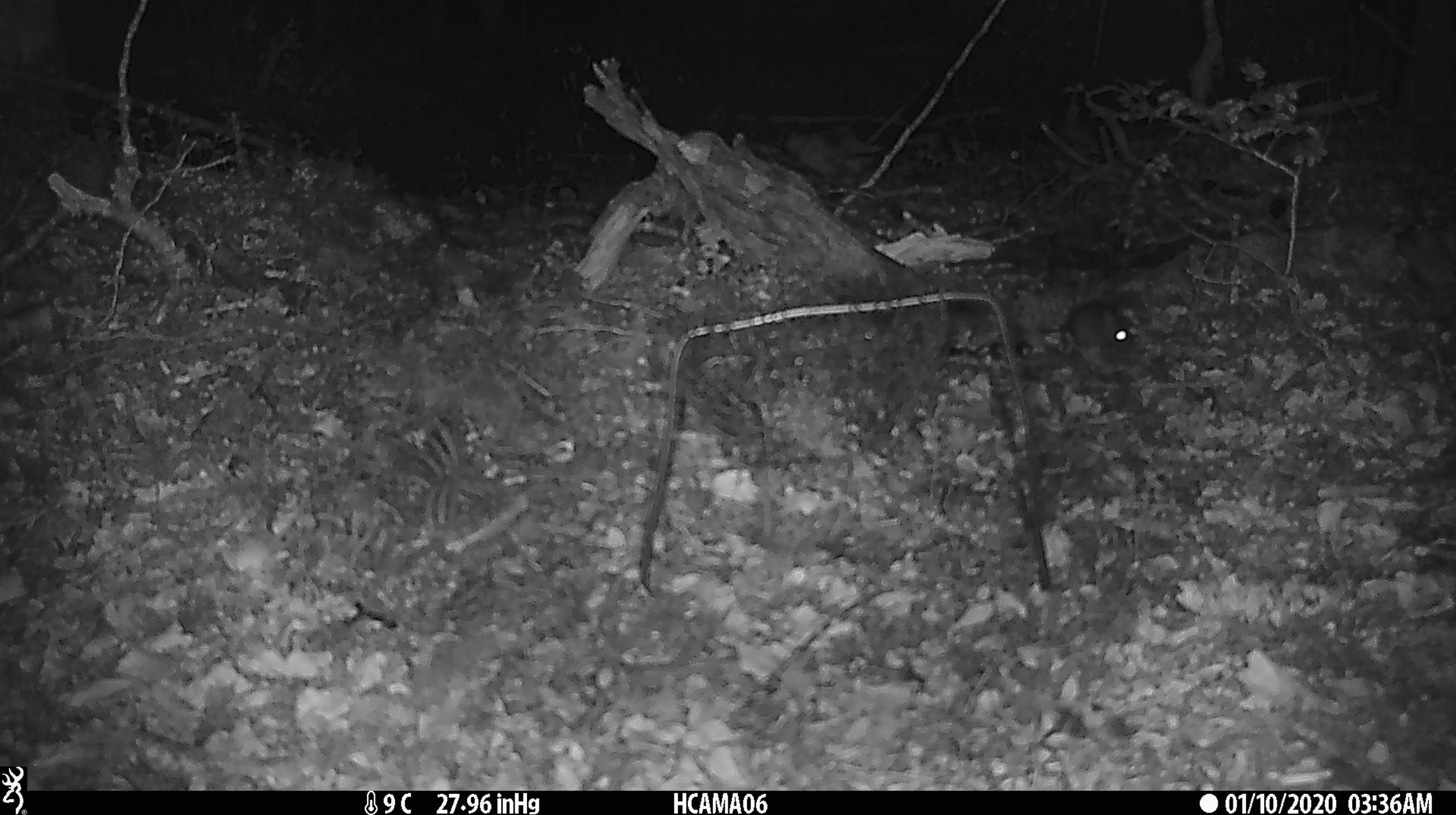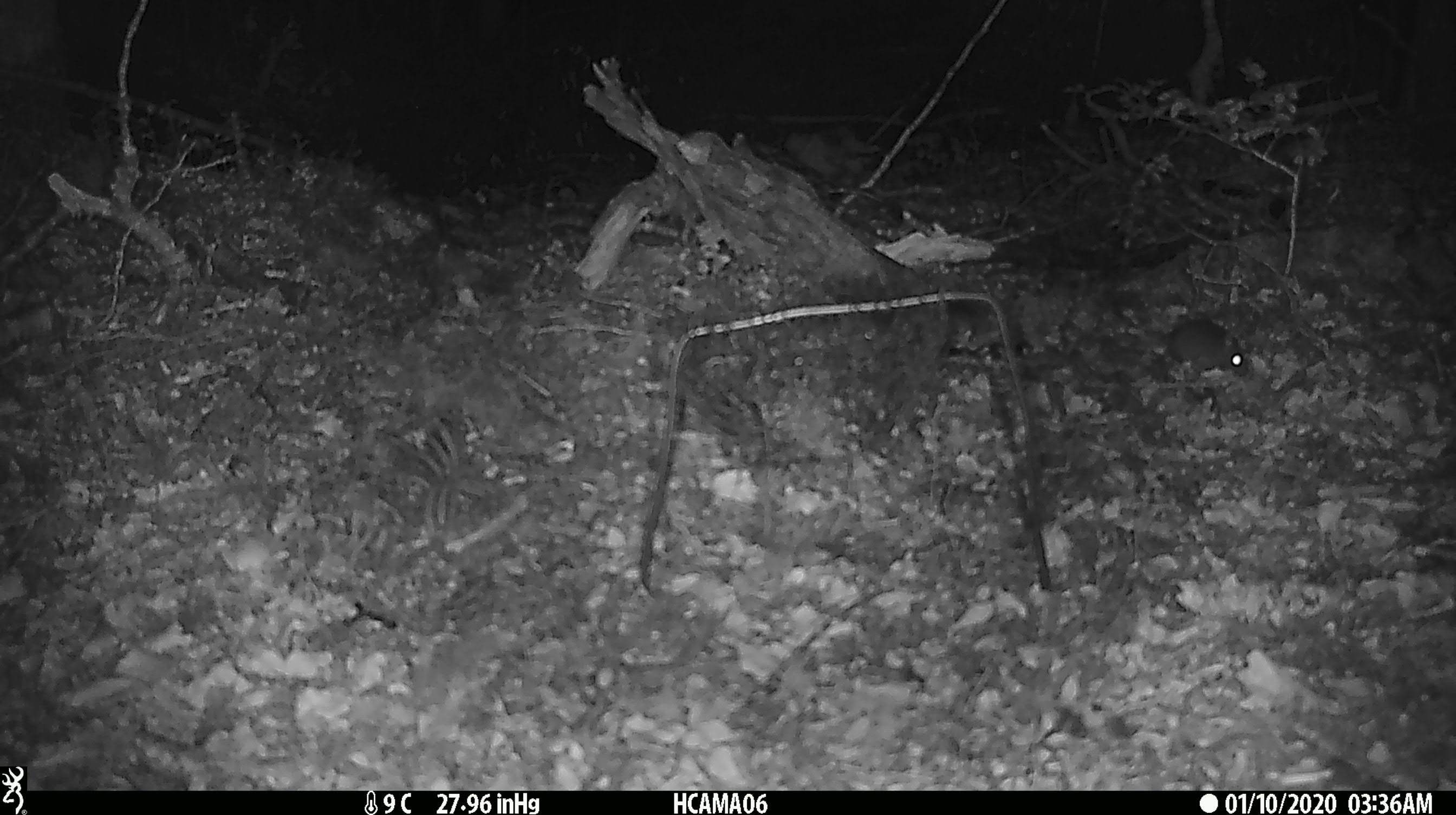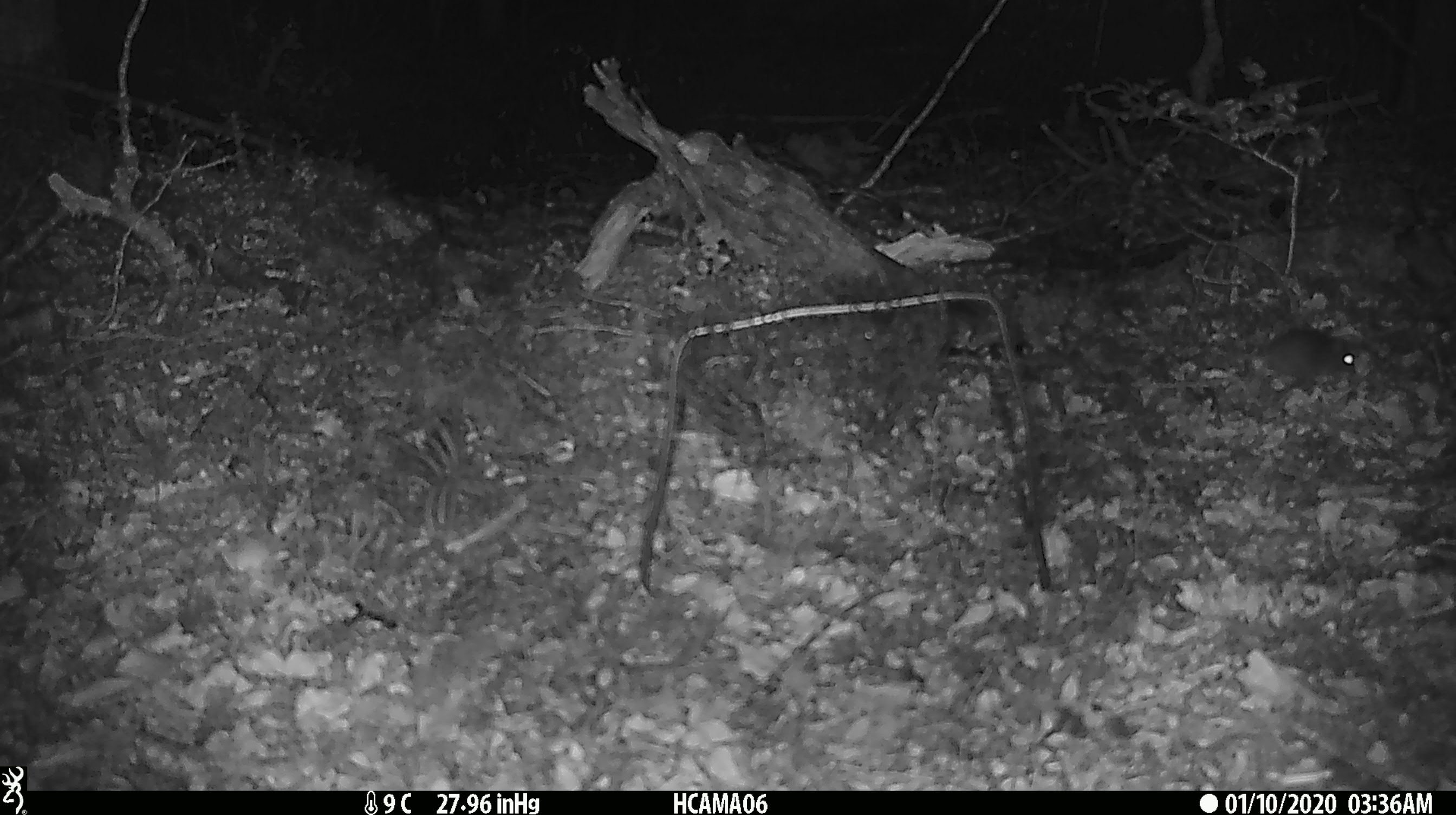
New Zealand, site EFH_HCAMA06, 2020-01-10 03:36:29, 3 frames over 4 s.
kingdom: Animalia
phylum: Chordata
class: Mammalia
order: Rodentia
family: Muridae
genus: Mus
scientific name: Mus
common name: mouse